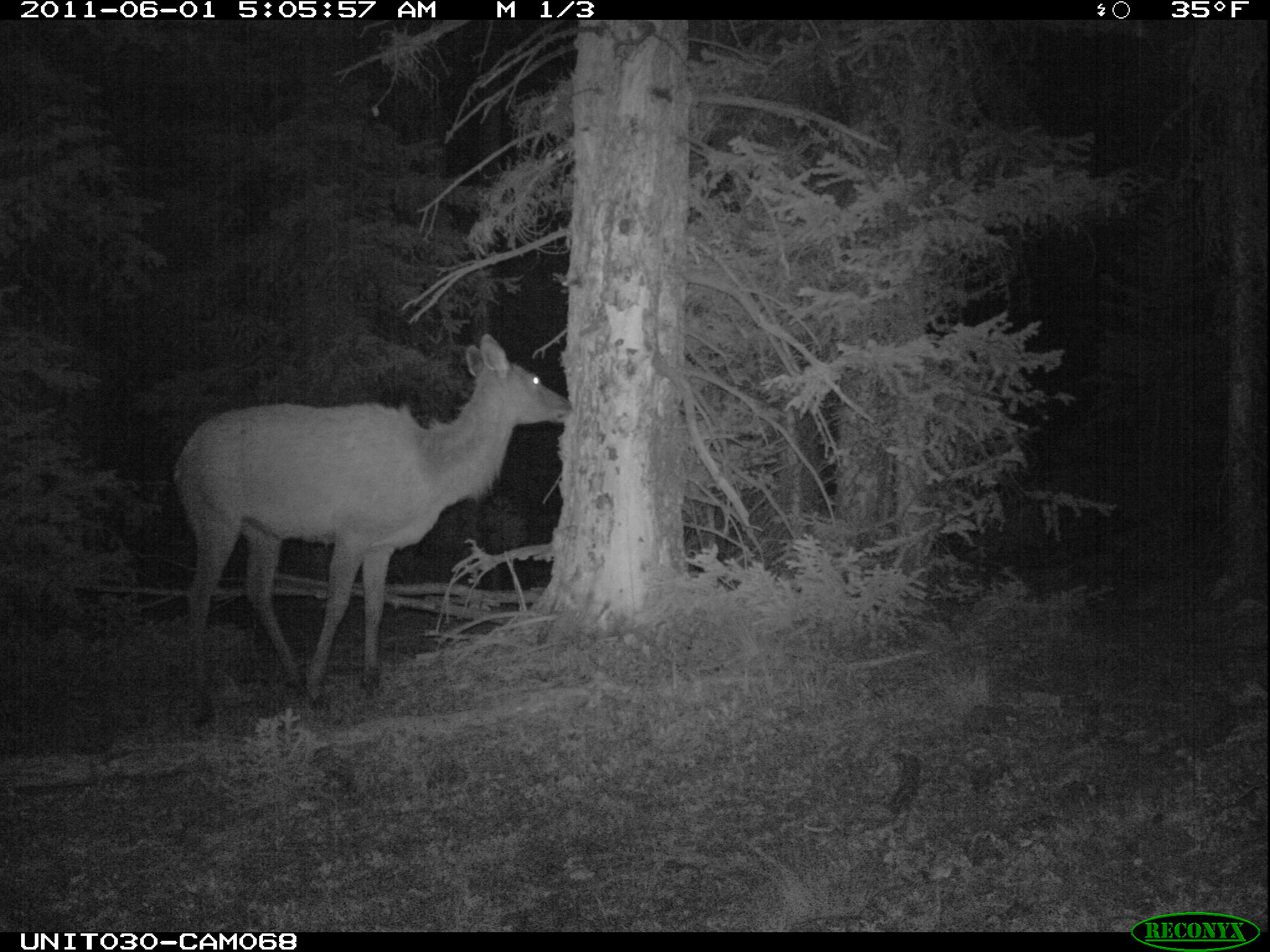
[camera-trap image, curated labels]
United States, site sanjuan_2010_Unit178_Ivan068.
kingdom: Animalia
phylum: Chordata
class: Mammalia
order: Artiodactyla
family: Cervidae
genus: Cervus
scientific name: Cervus elaphus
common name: red deer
Cervus elaphus (red deer).